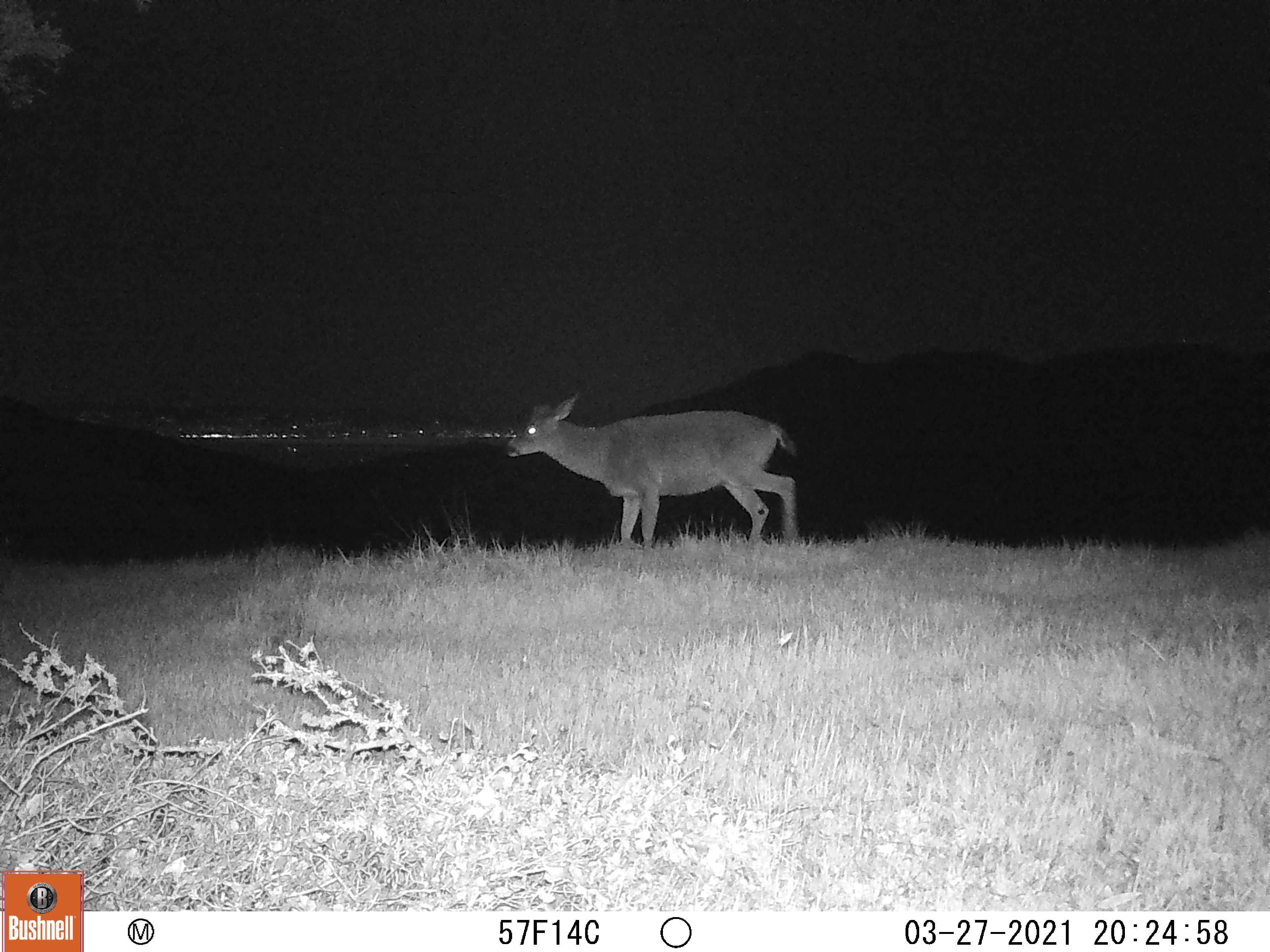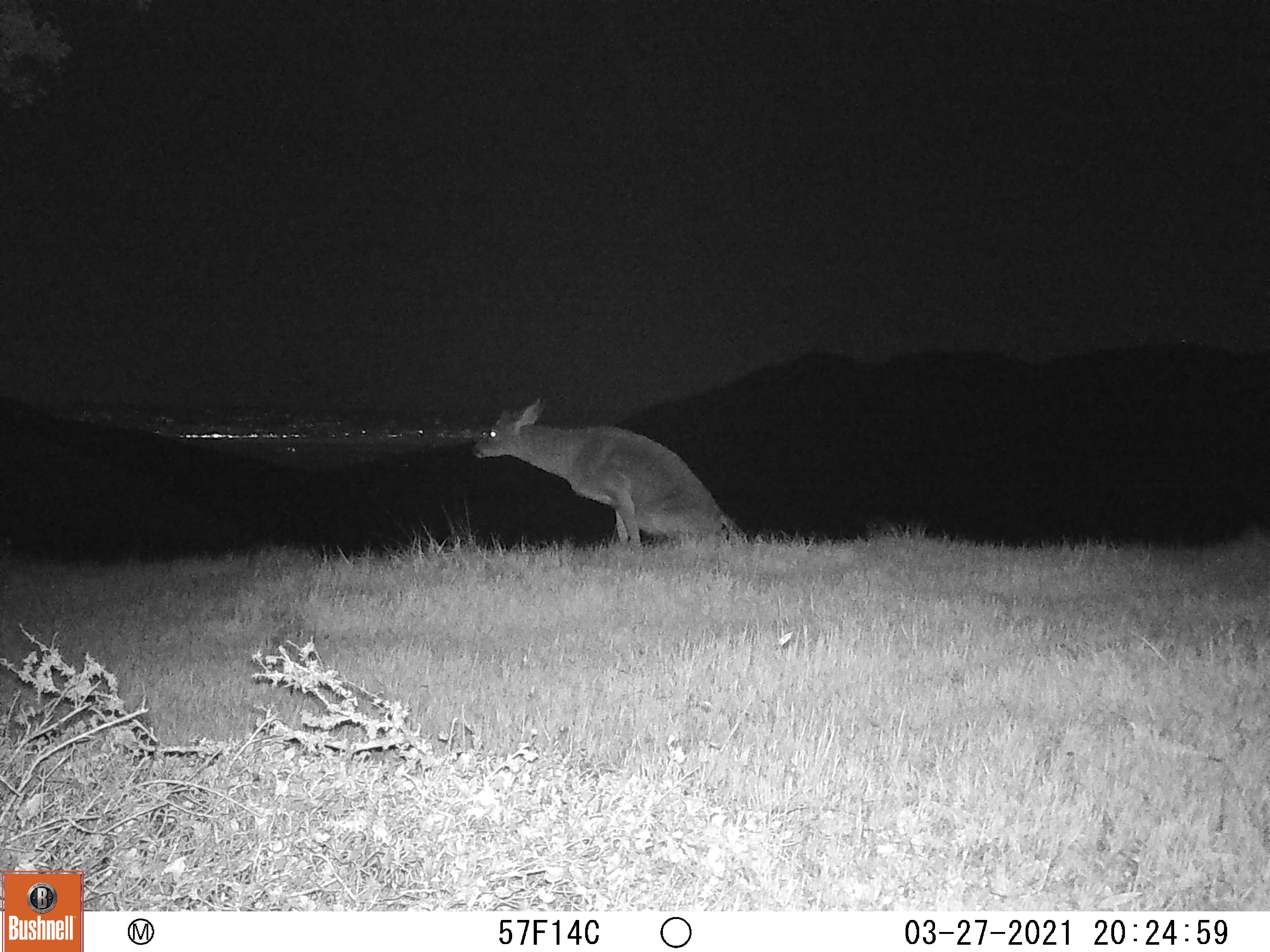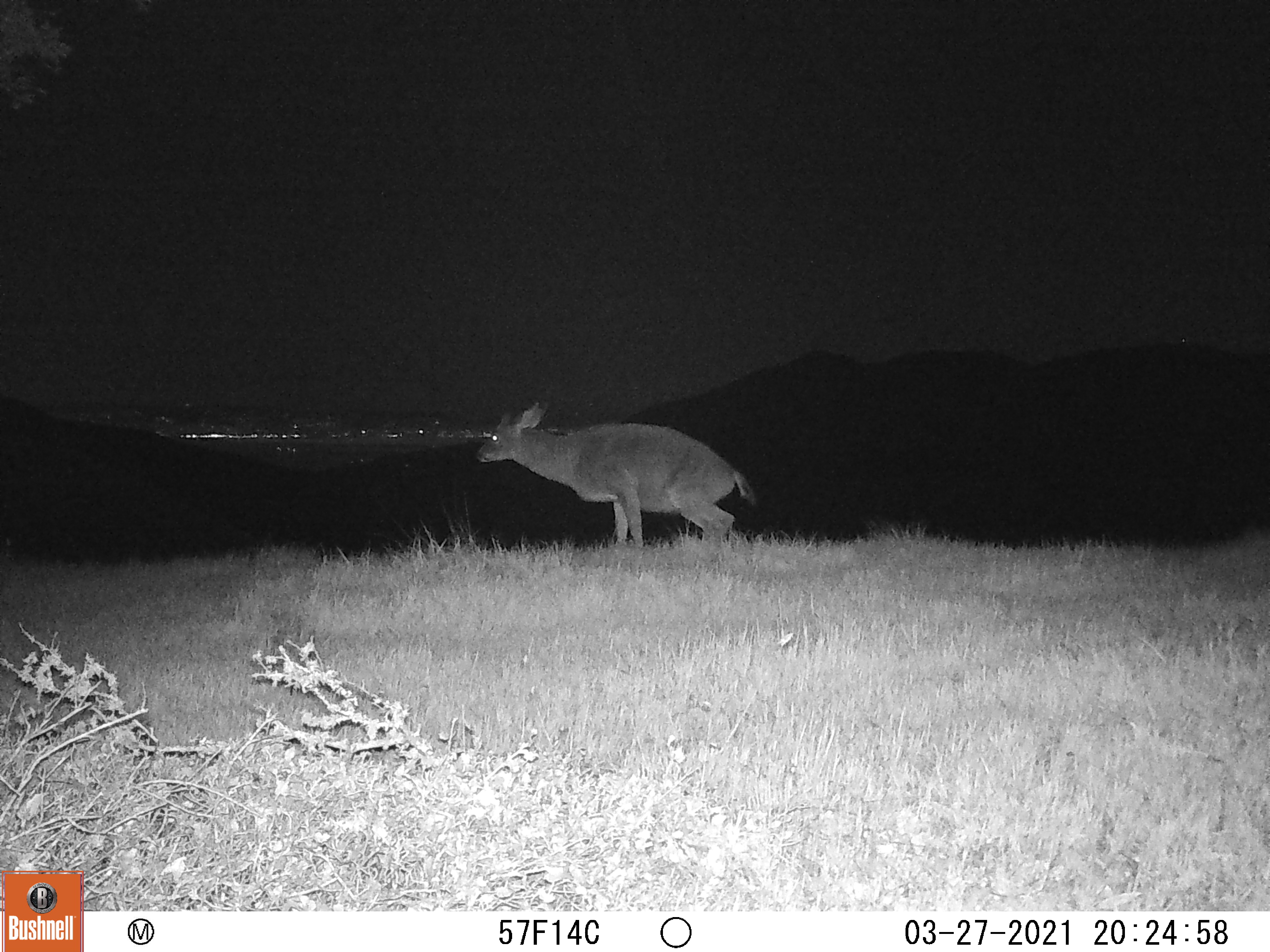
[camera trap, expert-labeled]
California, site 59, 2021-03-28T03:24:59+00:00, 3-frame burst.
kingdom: Animalia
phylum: Chordata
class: Mammalia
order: Artiodactyla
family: Cervidae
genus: Odocoileus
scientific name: Odocoileus hemionus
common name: mule deer